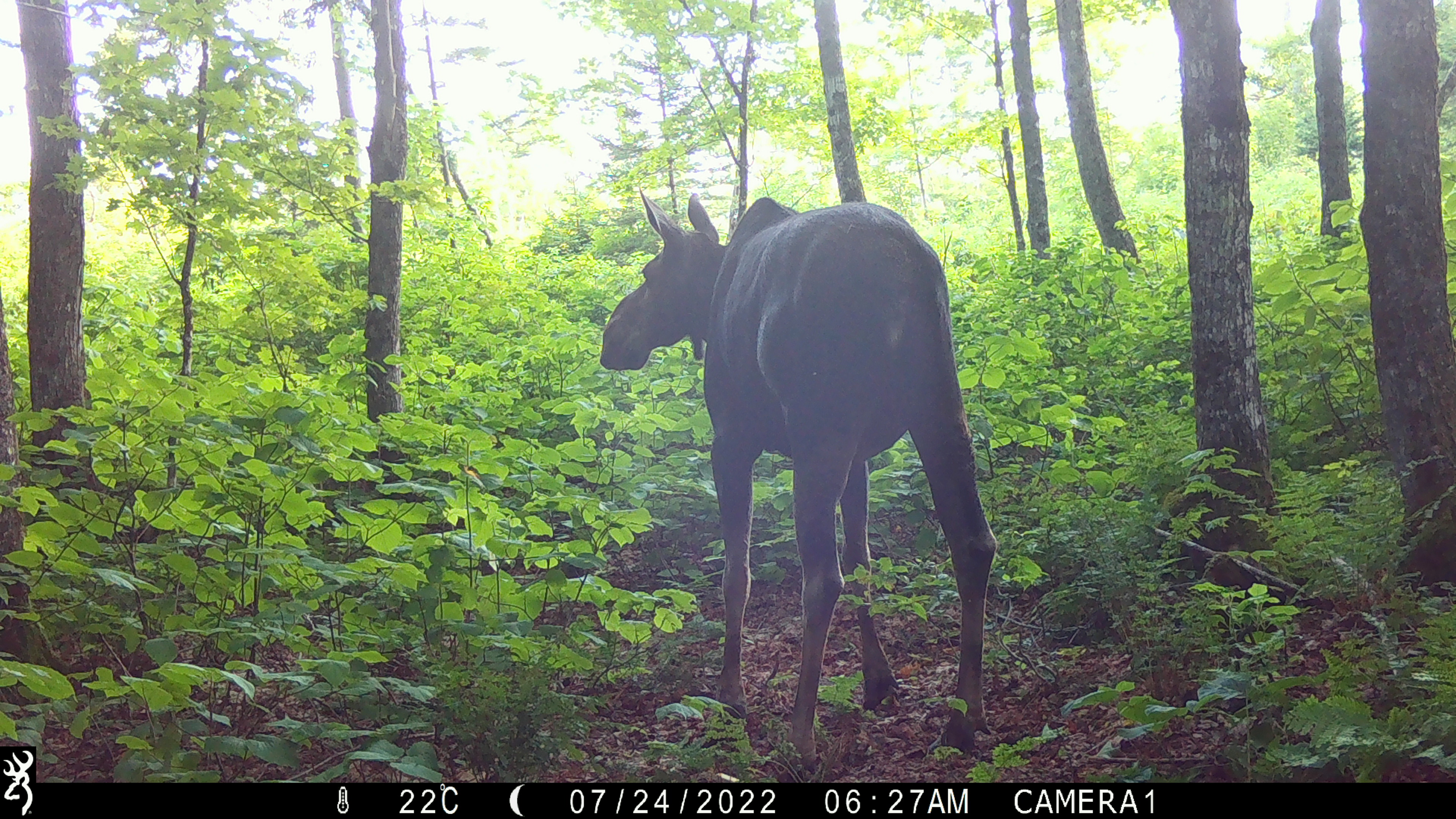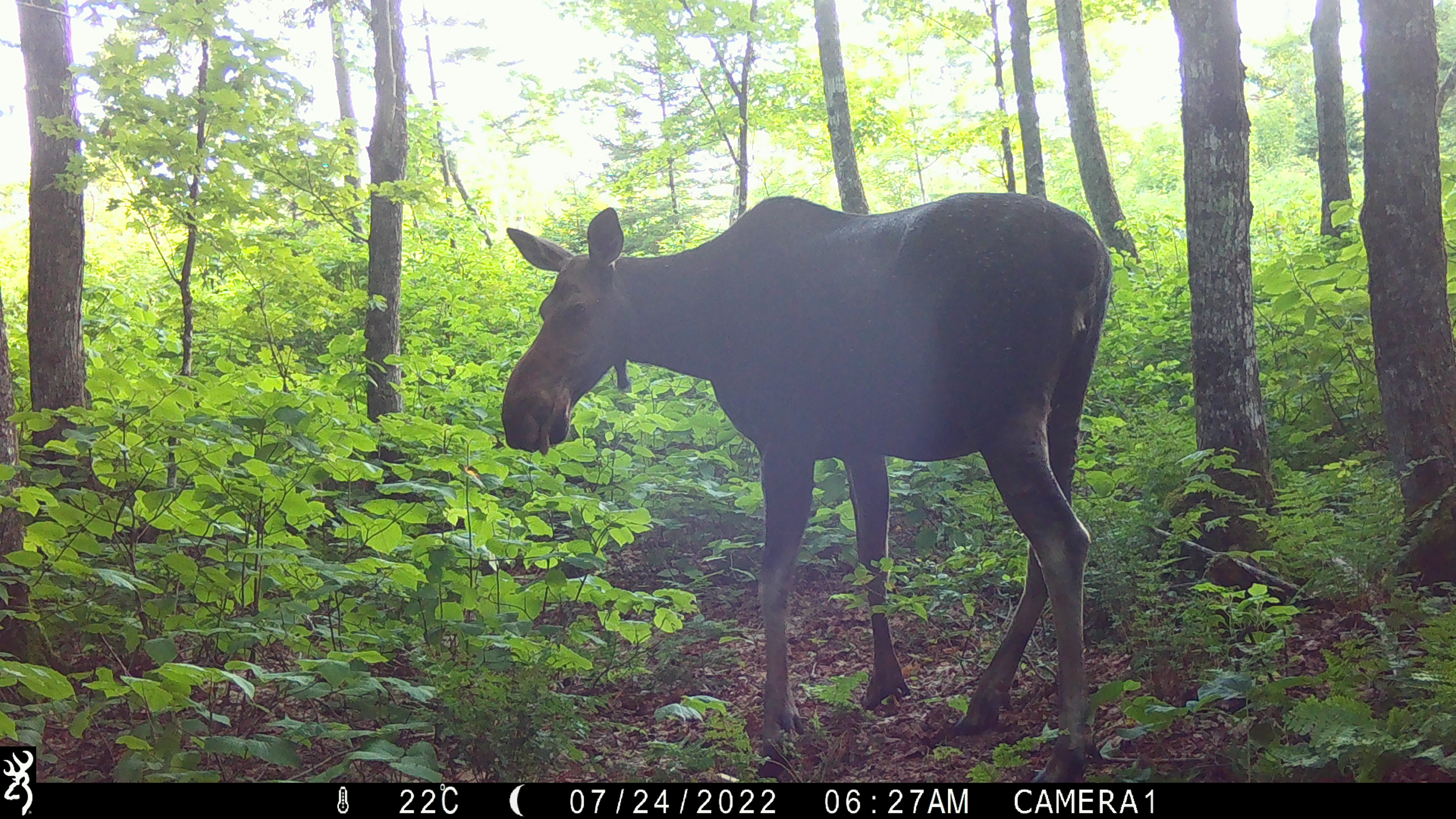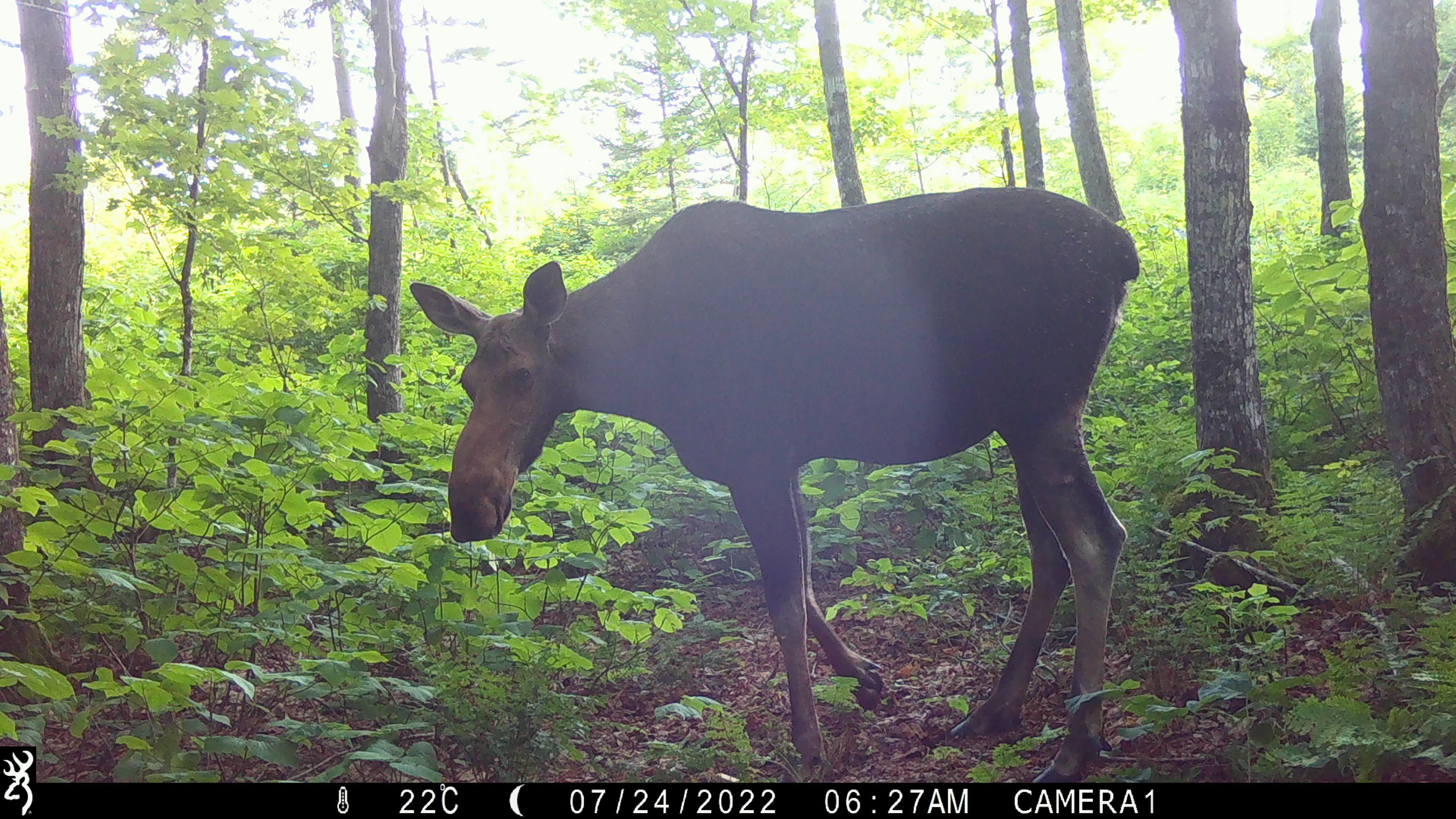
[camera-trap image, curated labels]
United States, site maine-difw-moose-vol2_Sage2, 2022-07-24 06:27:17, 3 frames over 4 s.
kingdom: Animalia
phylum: Chordata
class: Mammalia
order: Artiodactyla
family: Cervidae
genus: Alces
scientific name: Alces alces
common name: moose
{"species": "moose (Alces alces)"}